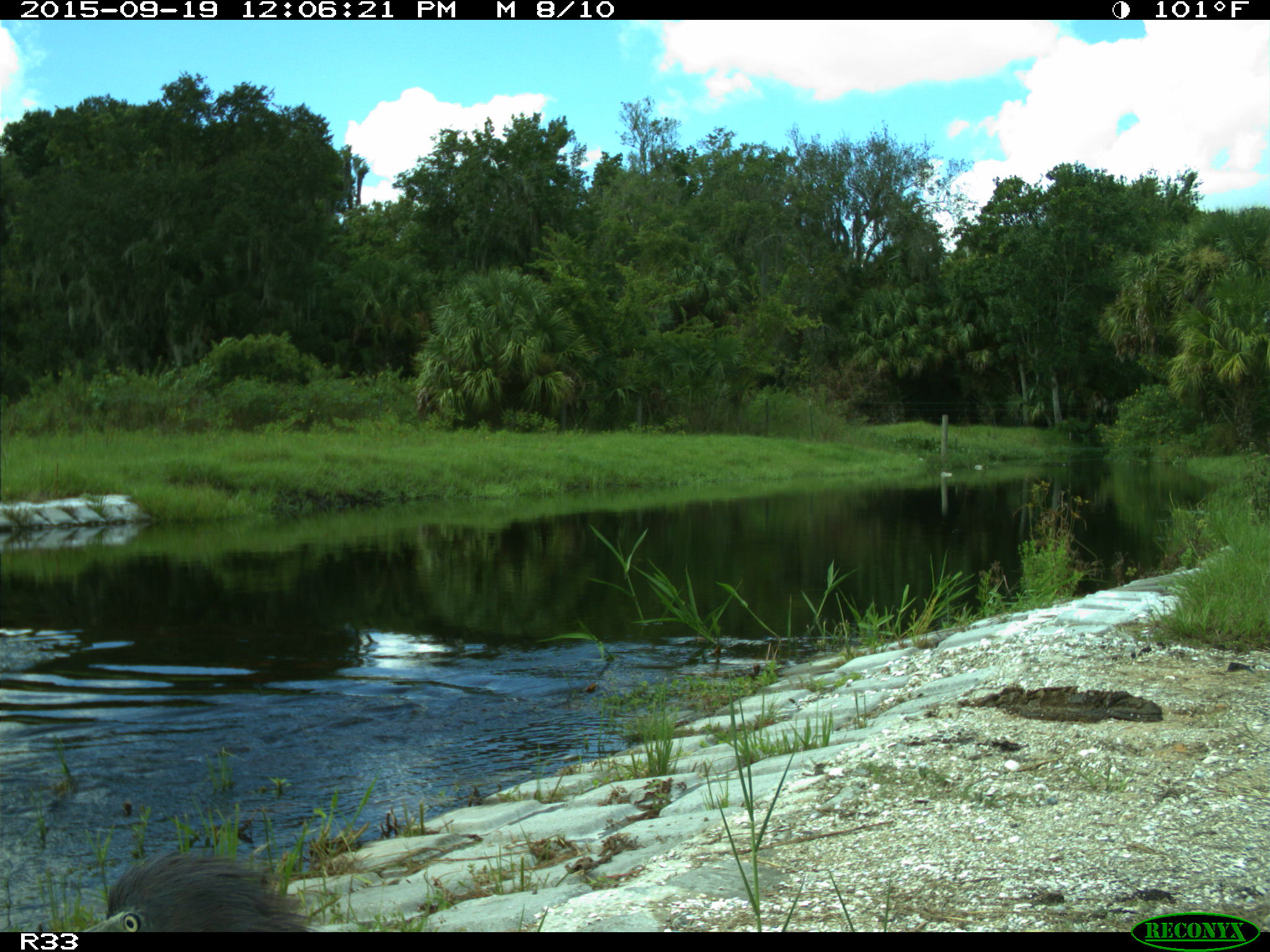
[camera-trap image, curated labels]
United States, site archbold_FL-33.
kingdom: Animalia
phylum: Chordata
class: Aves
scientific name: Aves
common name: birds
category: unidentified bird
Unidentified bird (birds) (Aves).